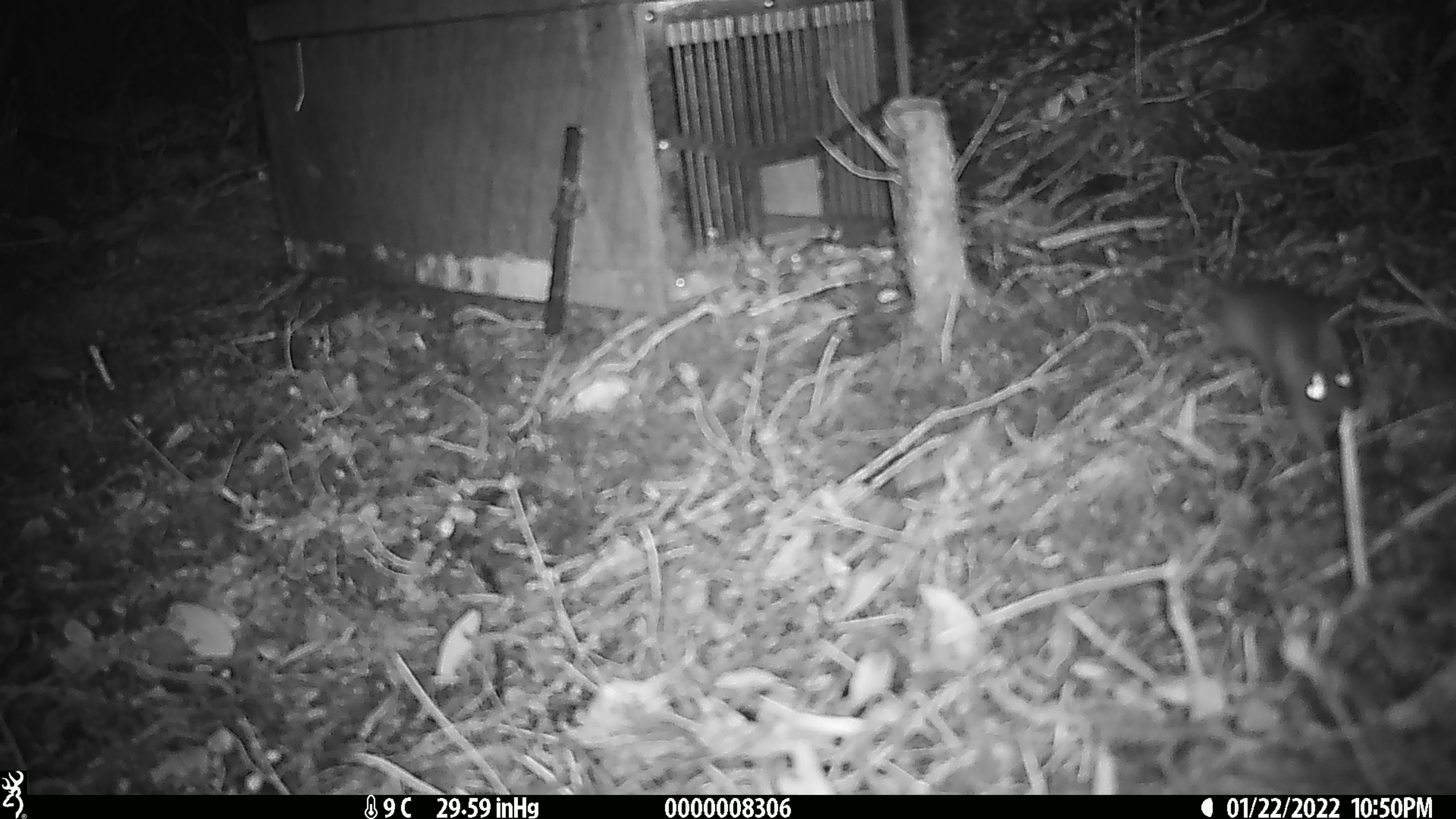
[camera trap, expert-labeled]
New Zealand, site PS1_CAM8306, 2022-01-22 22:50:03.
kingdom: Animalia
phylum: Chordata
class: Mammalia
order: Rodentia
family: Muridae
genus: Mus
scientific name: Mus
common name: mouse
Mouse (Mus).